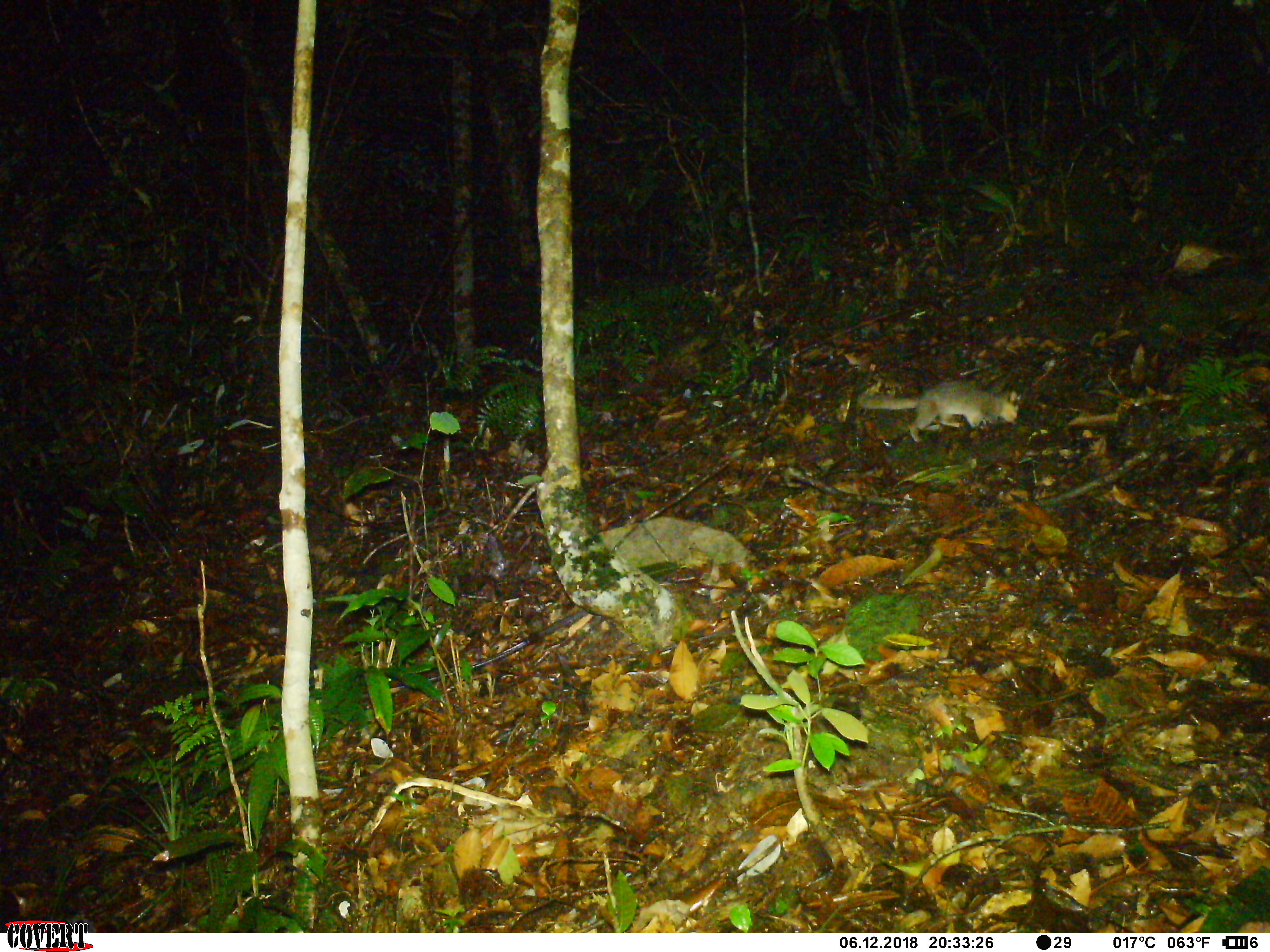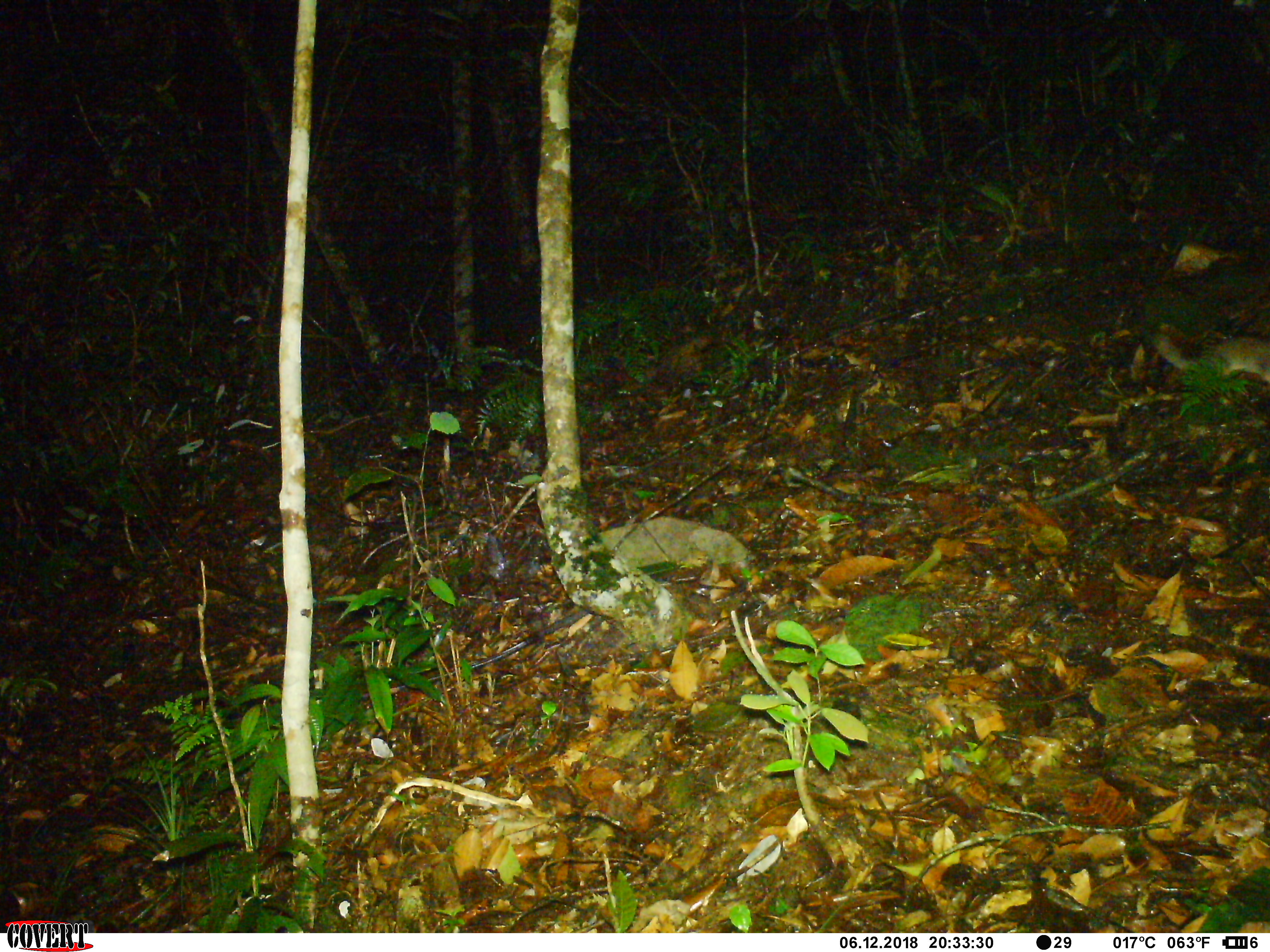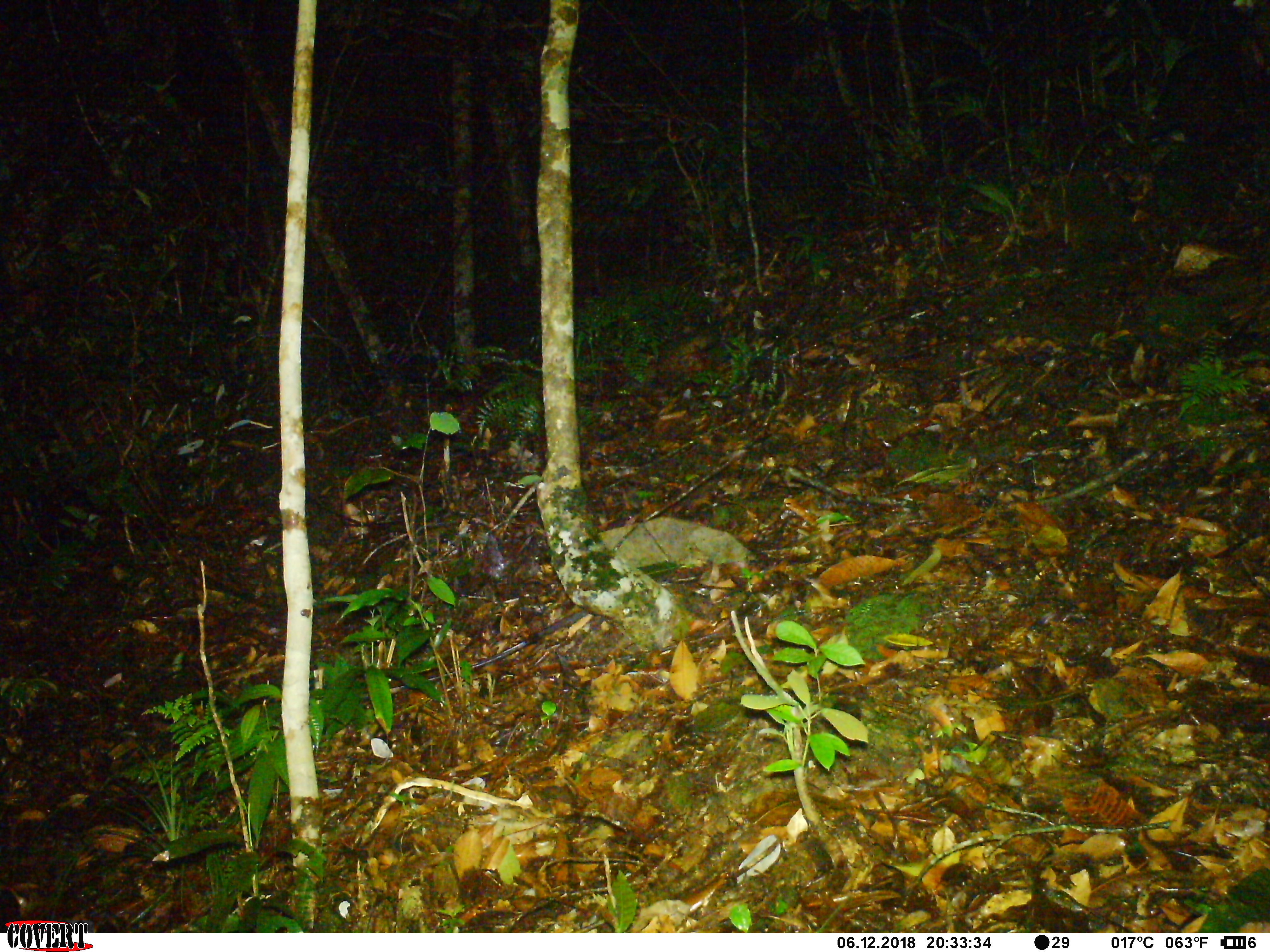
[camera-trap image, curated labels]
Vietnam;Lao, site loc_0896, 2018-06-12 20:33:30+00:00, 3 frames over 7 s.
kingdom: Animalia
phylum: Chordata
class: Mammalia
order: Carnivora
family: Mustelidae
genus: Melogale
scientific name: Melogale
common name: ferret badger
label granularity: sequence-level